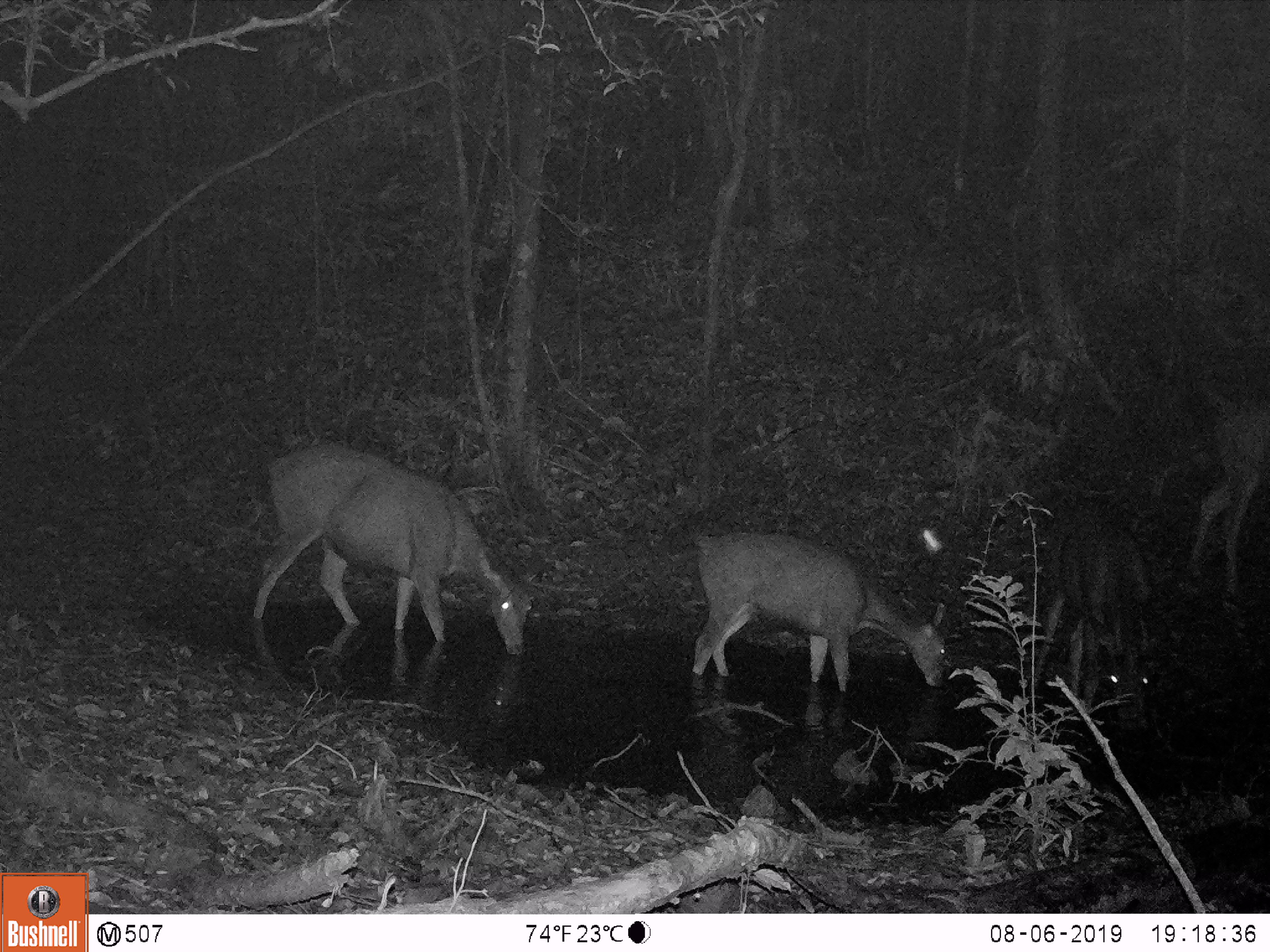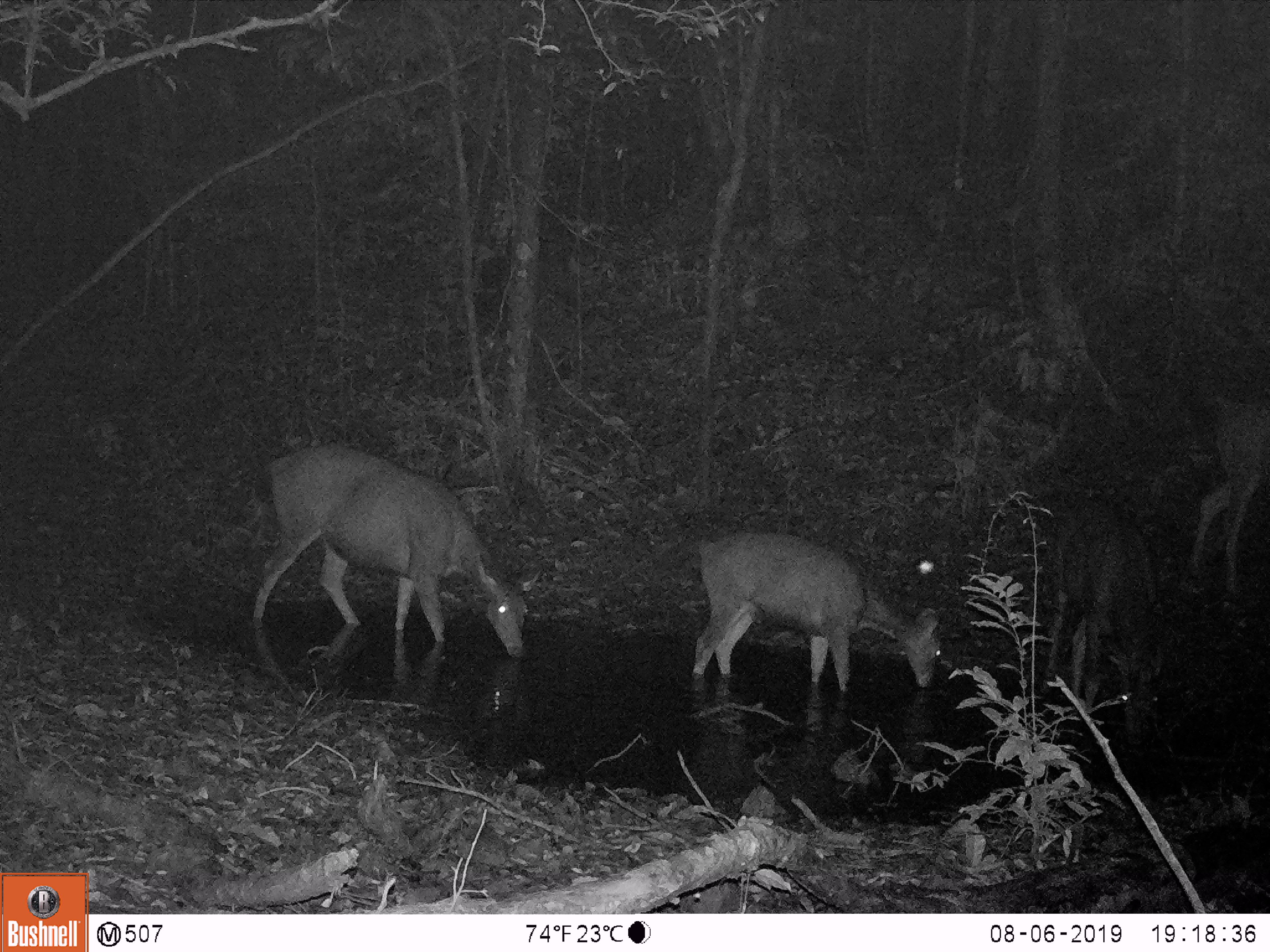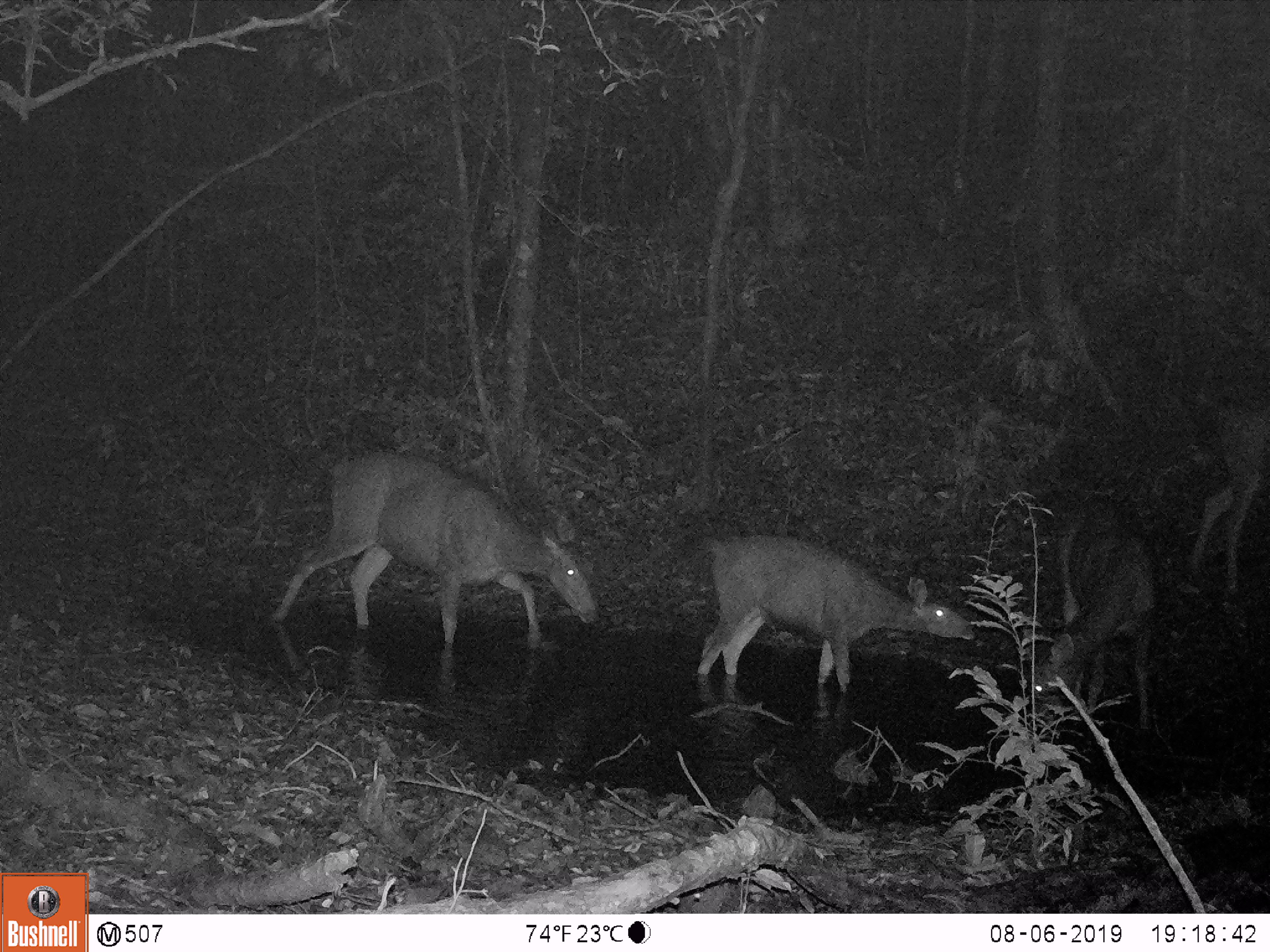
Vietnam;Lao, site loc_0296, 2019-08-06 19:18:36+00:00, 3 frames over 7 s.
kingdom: Animalia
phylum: Chordata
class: Mammalia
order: Artiodactyla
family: Cervidae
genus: Rusa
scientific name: Rusa unicolor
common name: sambar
Sambar (Rusa unicolor). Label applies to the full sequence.